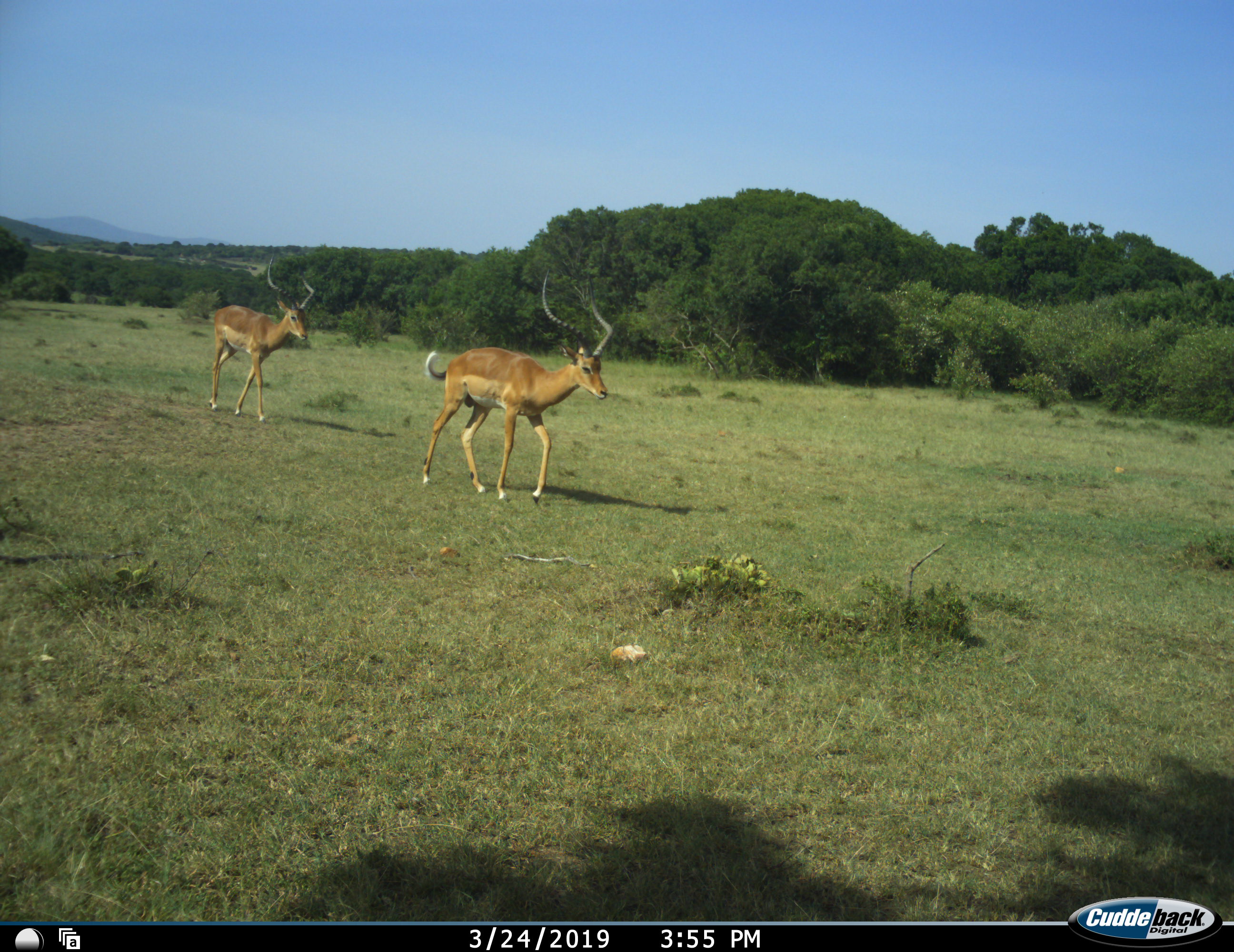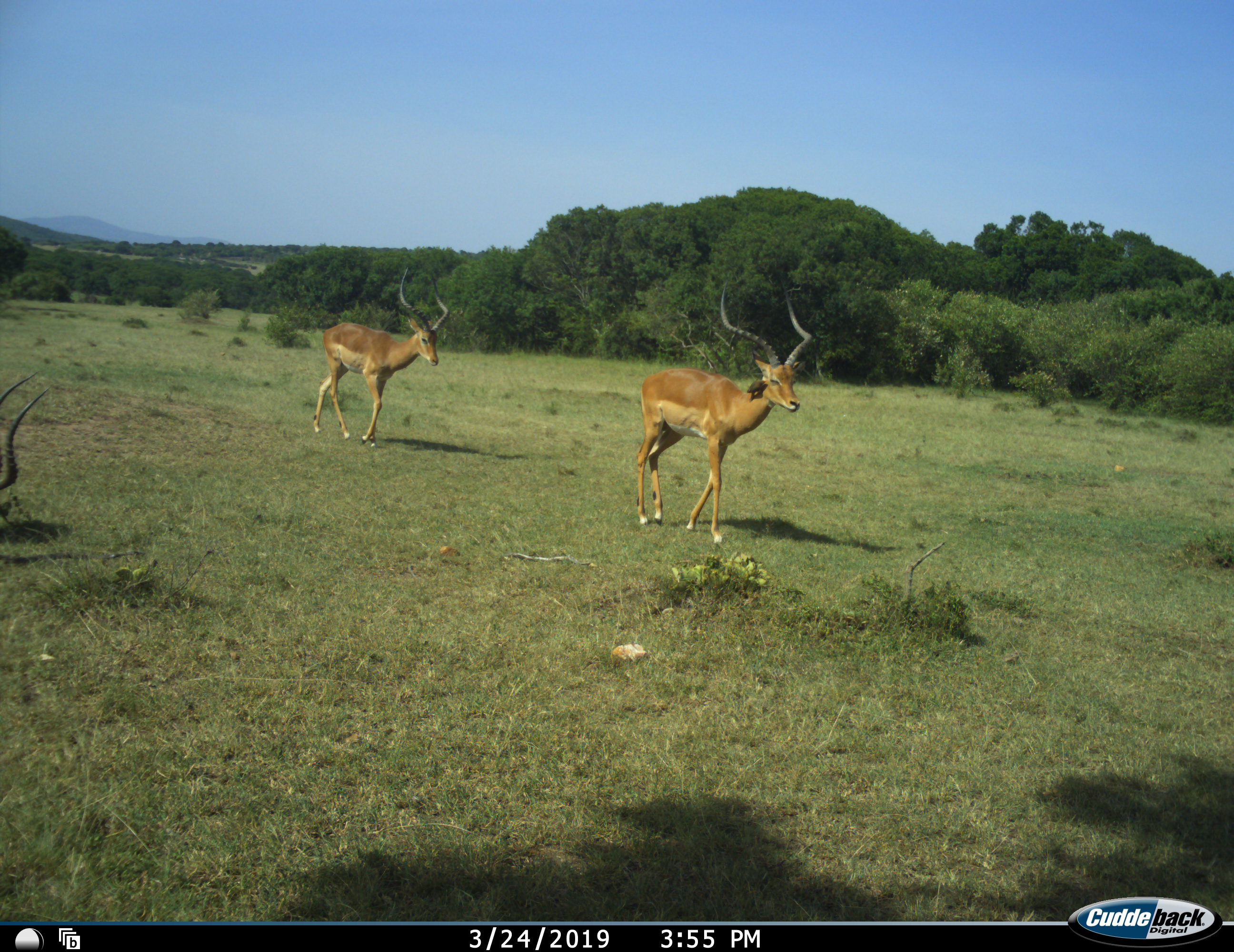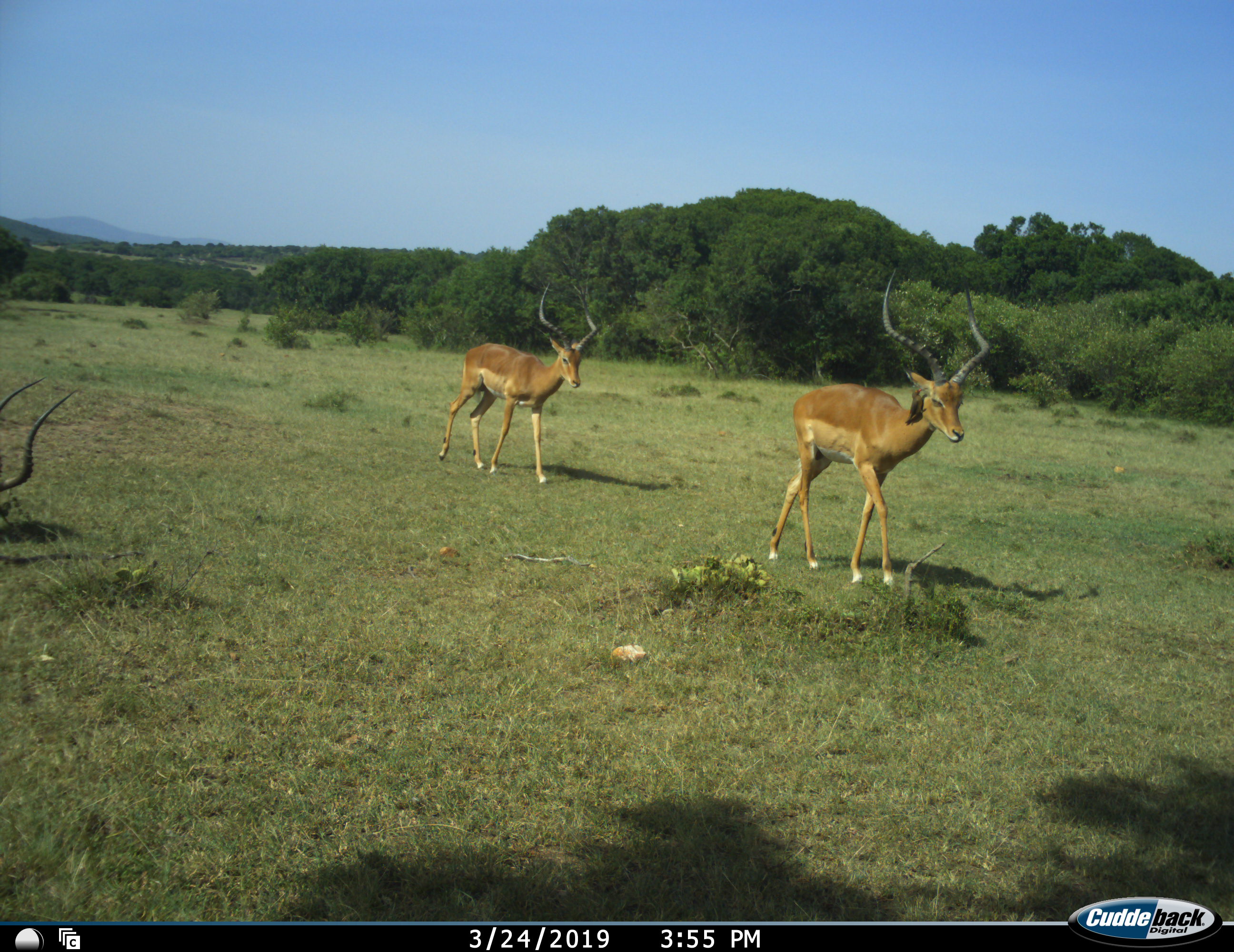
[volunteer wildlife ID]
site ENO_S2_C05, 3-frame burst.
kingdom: Animalia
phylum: Chordata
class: Mammalia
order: Artiodactyla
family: Bovidae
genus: Aepyceros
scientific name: Aepyceros melampus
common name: impala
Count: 3.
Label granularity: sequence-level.